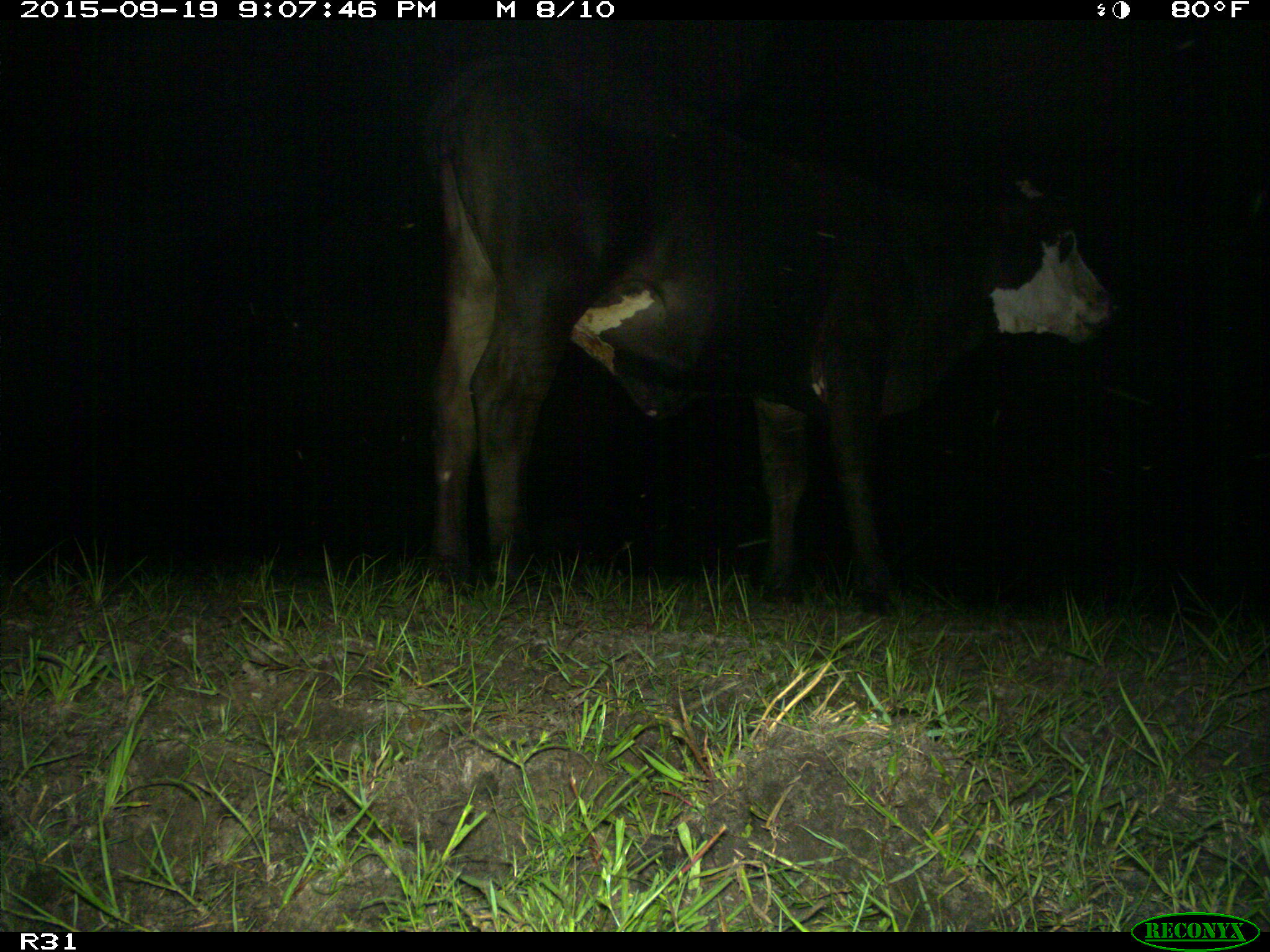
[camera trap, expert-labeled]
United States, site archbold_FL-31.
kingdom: Animalia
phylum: Chordata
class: Mammalia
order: Artiodactyla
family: Bovidae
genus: Bos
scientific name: Bos taurus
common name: domestic cow